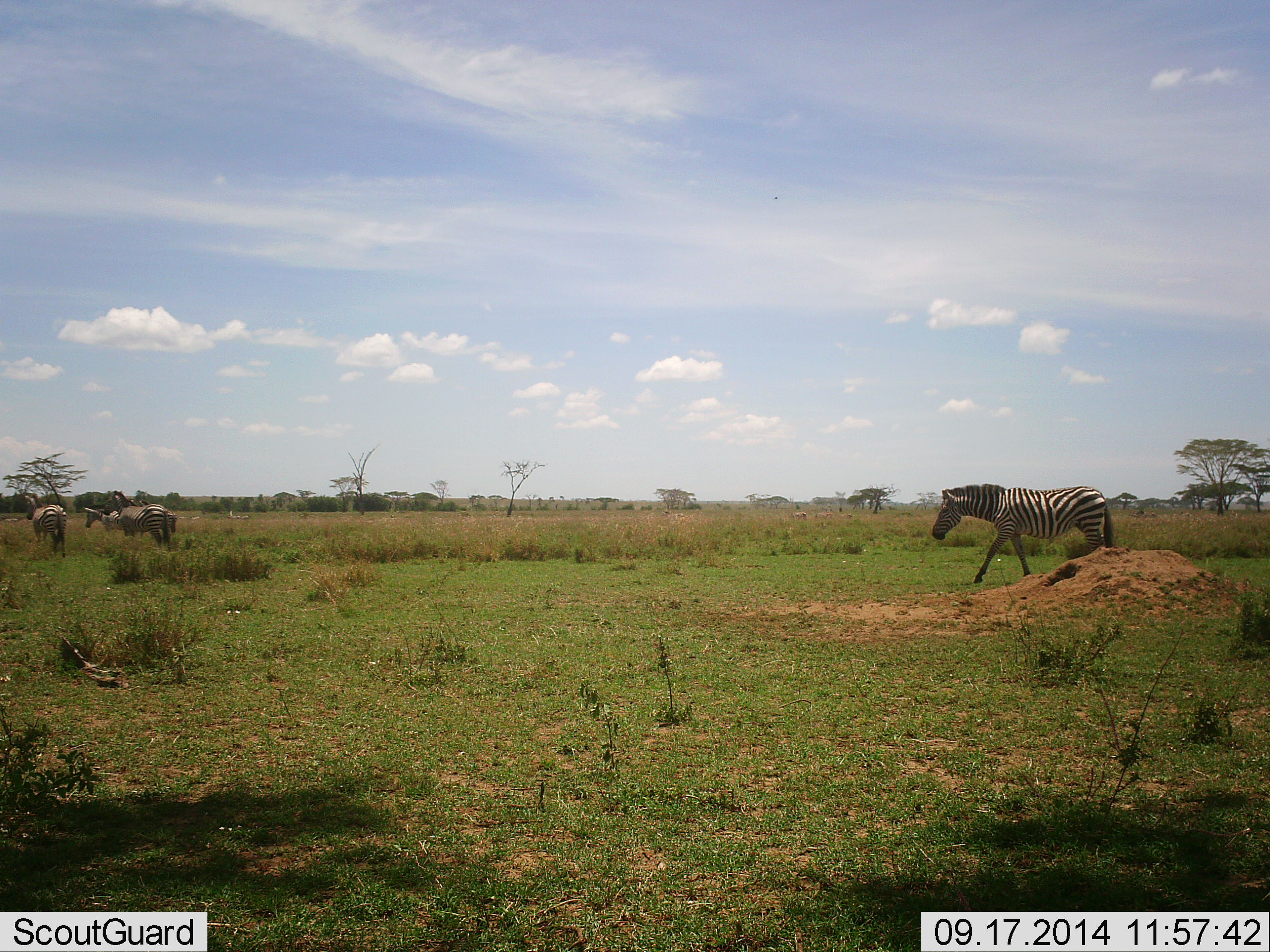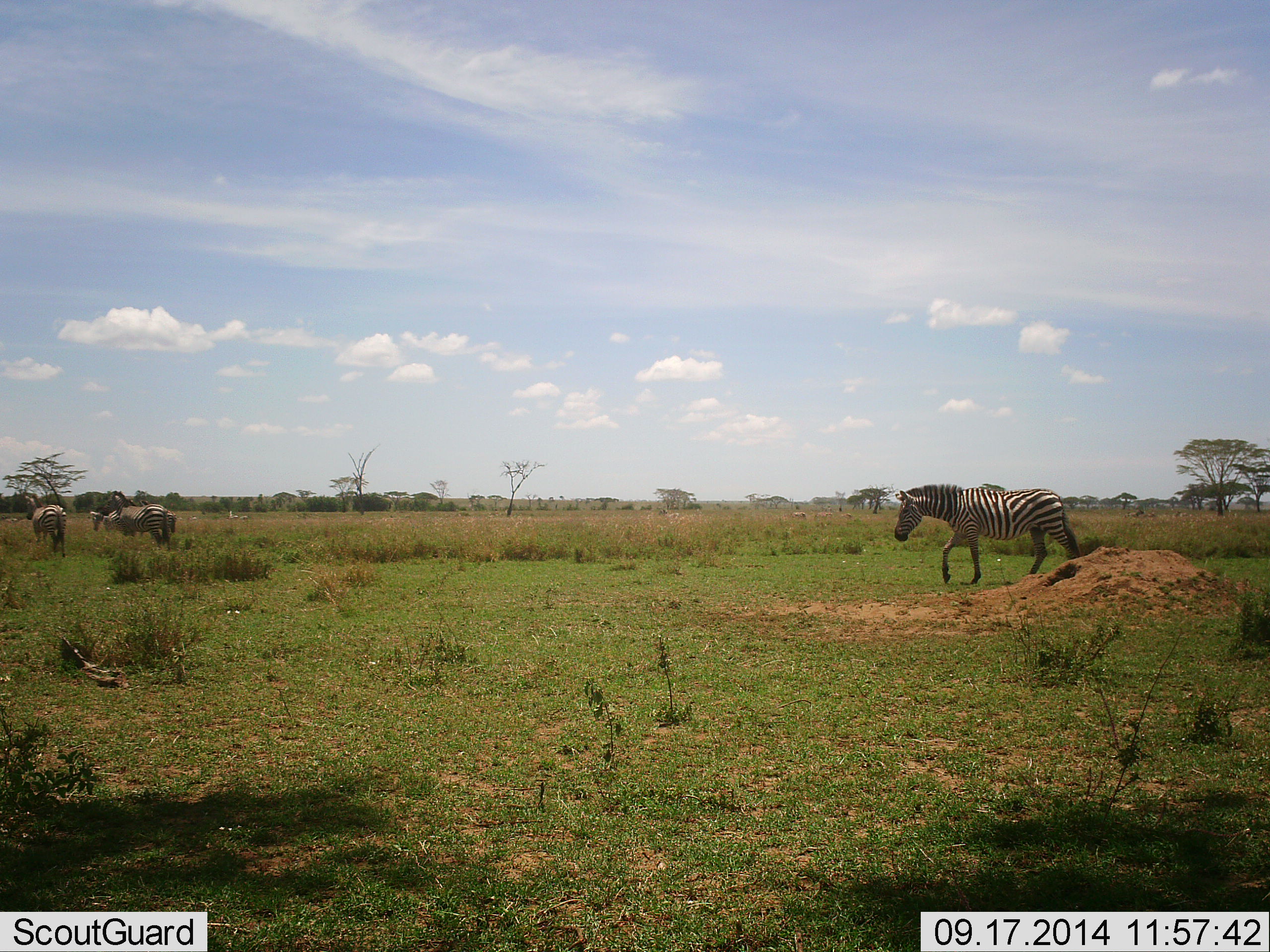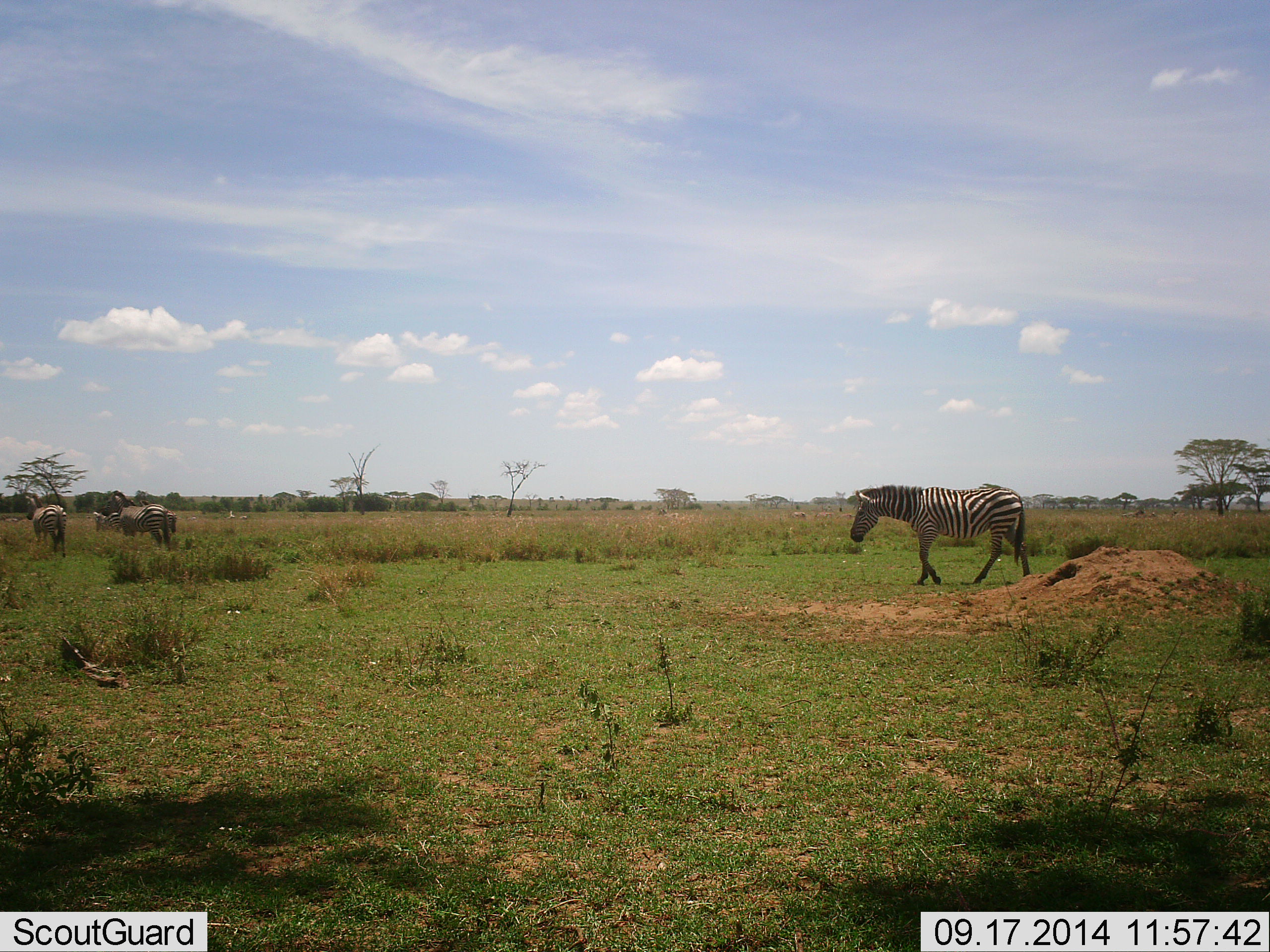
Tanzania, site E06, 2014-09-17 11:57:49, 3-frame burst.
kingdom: Animalia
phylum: Chordata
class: Mammalia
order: Perissodactyla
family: Equidae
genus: Equus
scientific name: Equus quagga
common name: plains zebra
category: zebra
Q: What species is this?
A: Zebra (plains zebra) (Equus quagga).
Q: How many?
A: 4.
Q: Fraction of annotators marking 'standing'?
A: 27%.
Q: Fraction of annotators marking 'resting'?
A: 0%.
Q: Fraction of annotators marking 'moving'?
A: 100%.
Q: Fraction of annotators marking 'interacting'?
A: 0%.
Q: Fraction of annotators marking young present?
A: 0%.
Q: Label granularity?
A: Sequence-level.